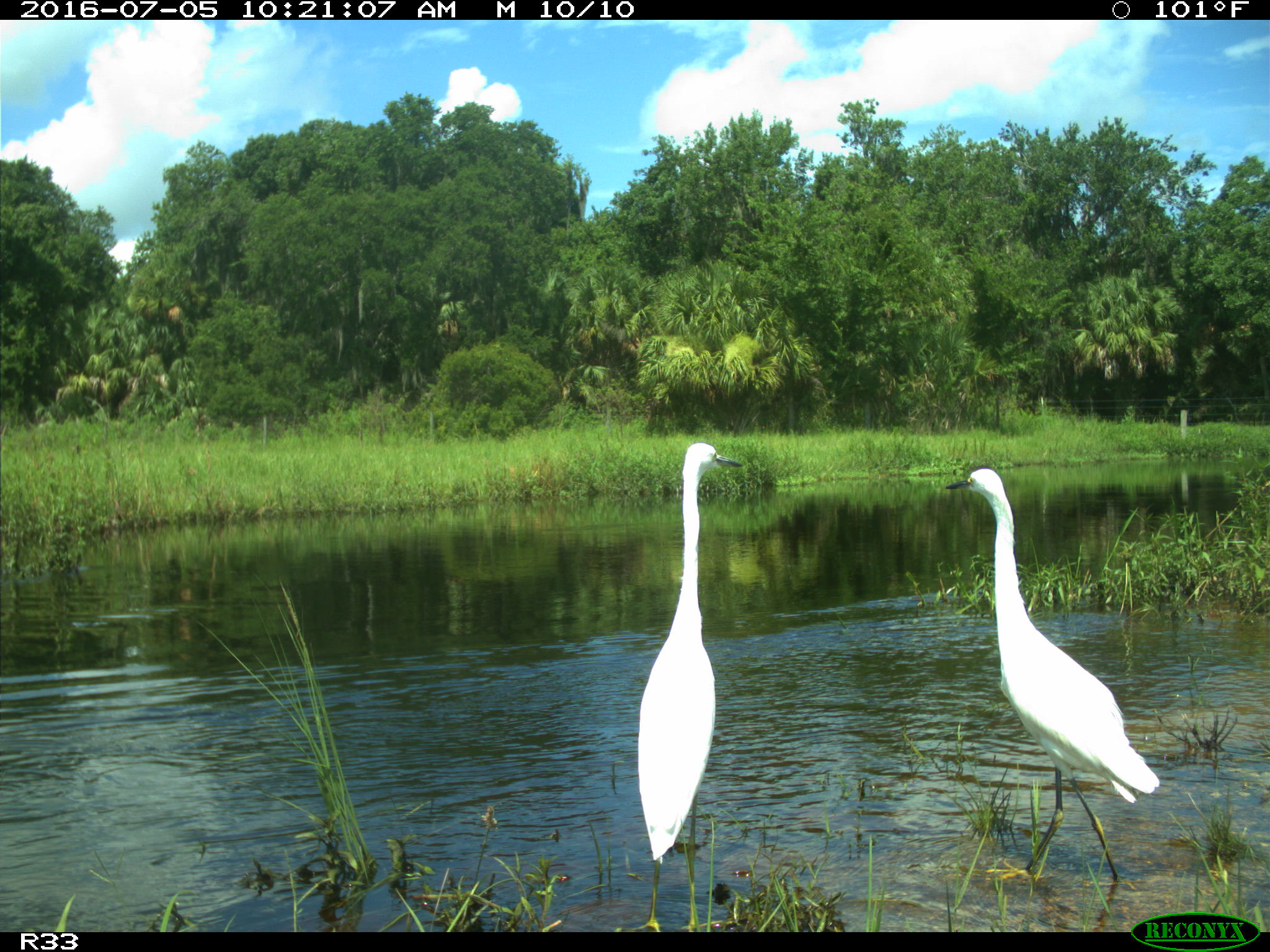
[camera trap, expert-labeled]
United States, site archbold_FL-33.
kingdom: Animalia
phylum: Chordata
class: Aves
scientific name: Aves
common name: birds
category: unidentified bird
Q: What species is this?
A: Unidentified bird (birds) (Aves).